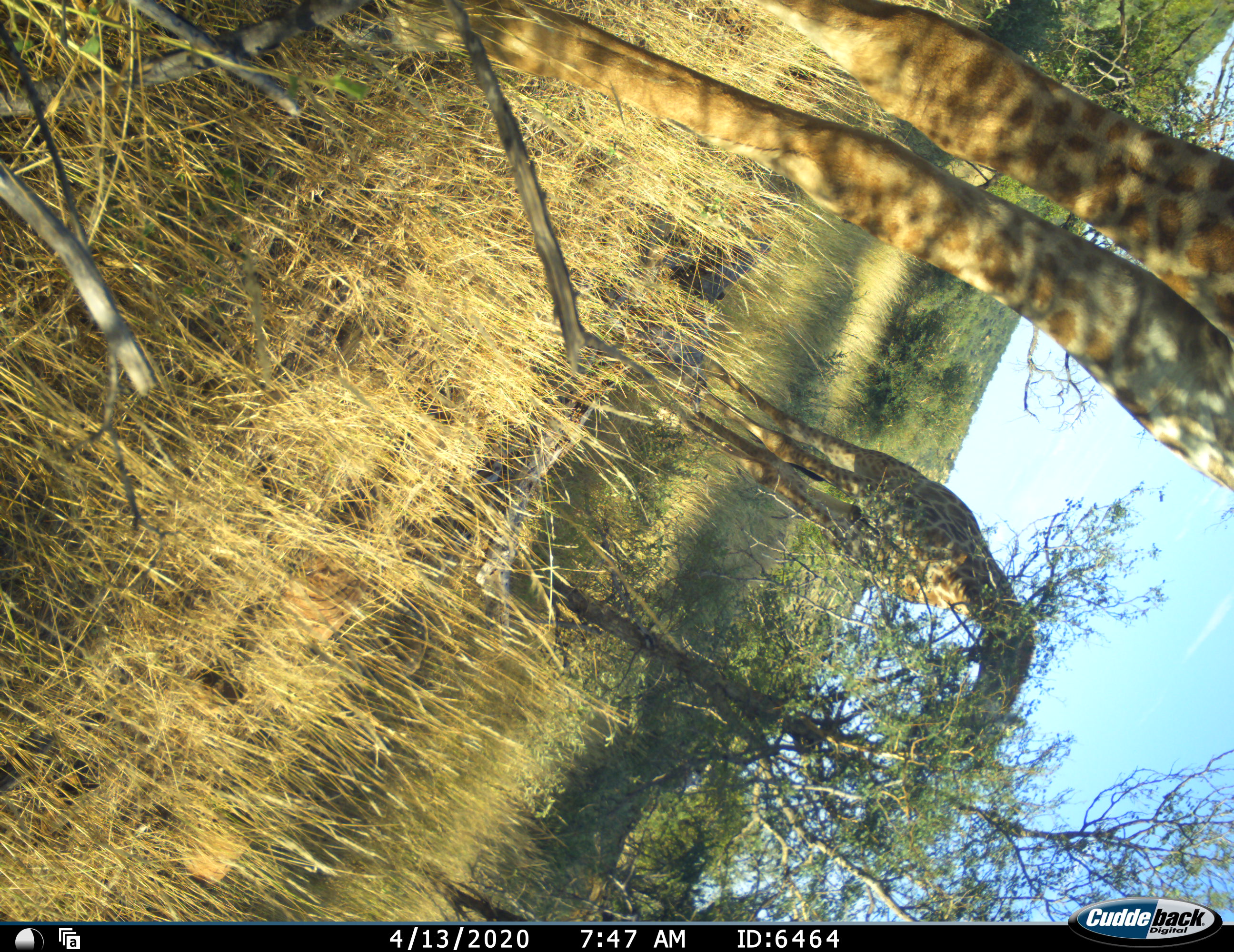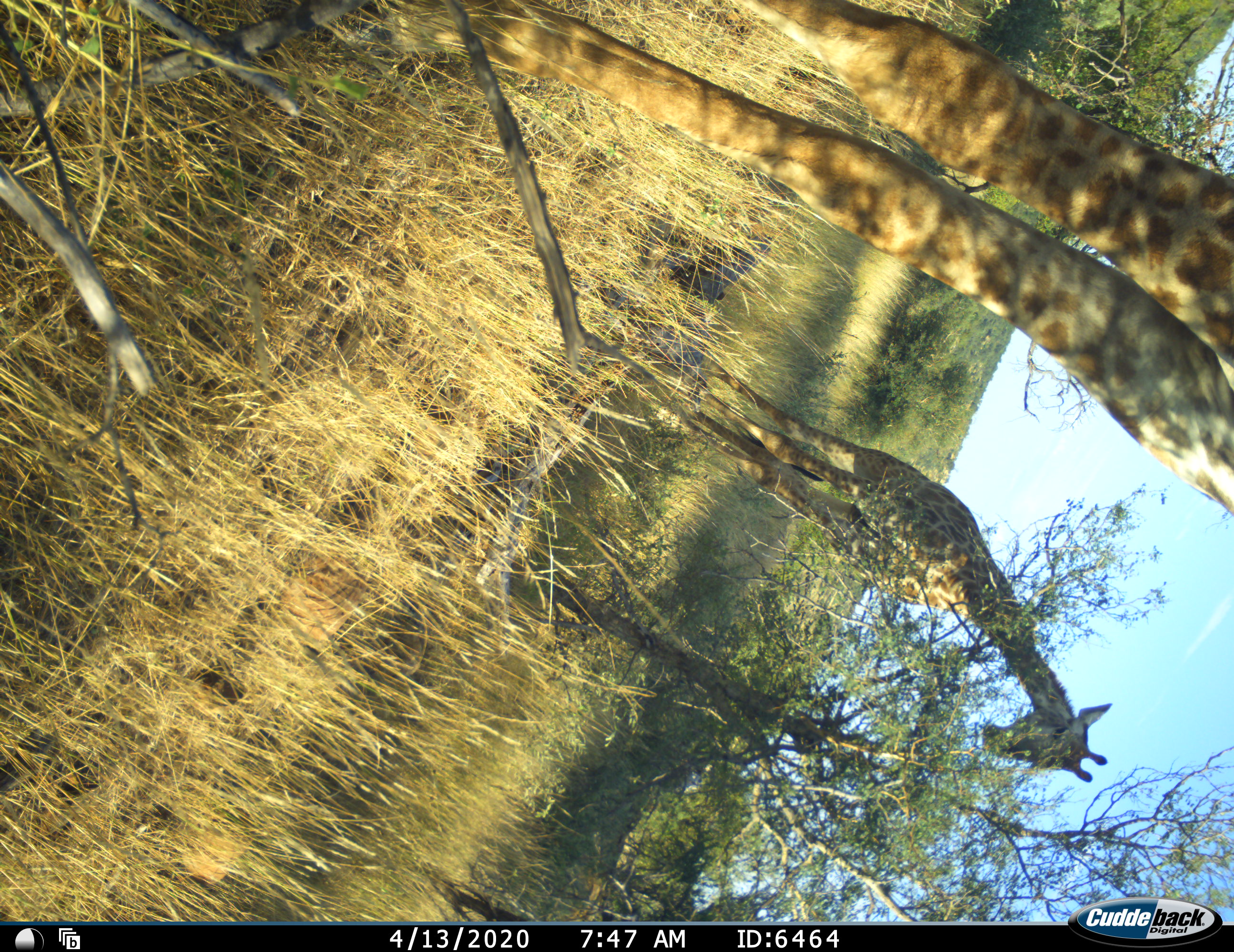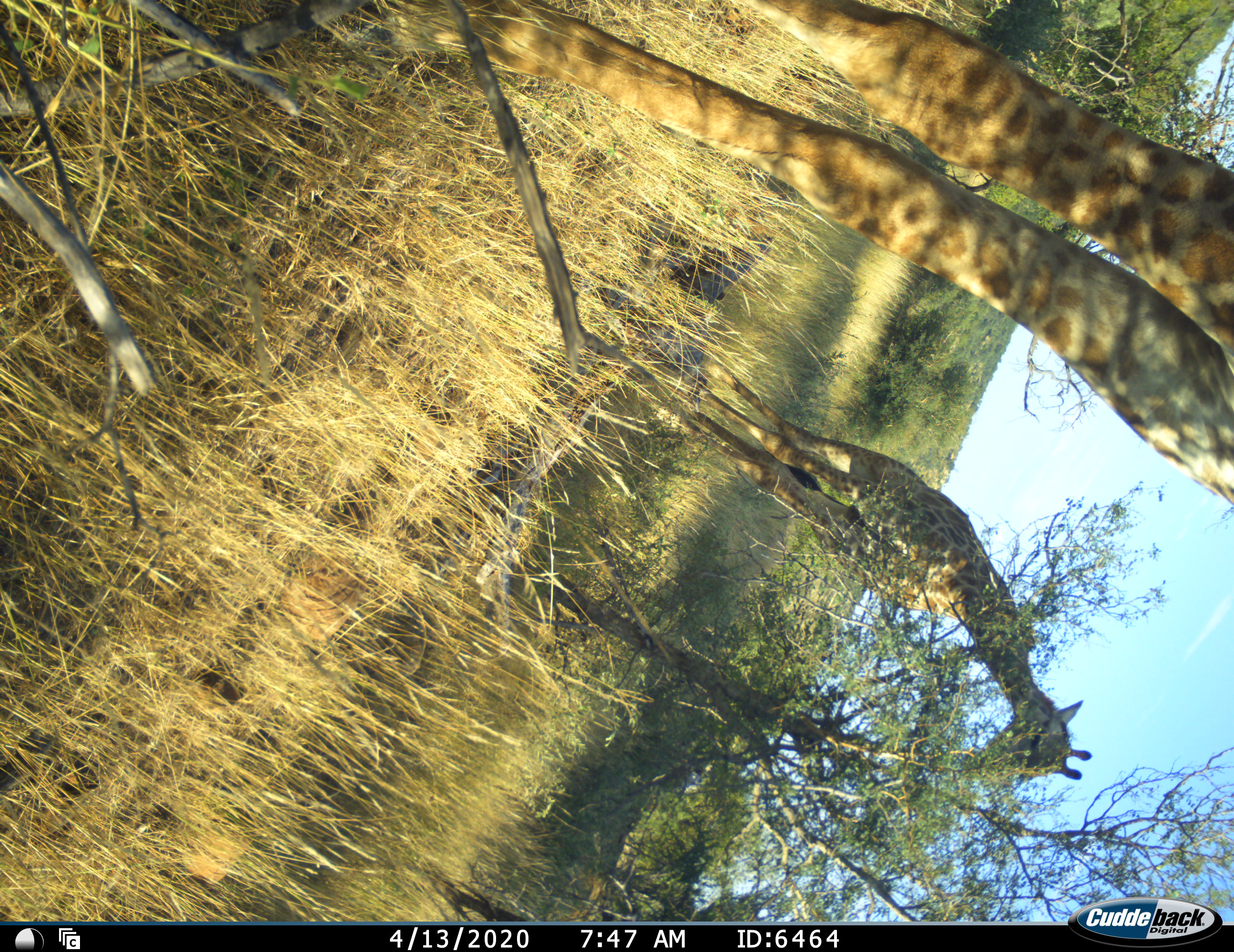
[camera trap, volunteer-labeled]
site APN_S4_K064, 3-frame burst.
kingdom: Animalia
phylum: Chordata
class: Mammalia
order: Artiodactyla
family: Giraffidae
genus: Giraffa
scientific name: Giraffa camelopardalis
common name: giraffe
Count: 2.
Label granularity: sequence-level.